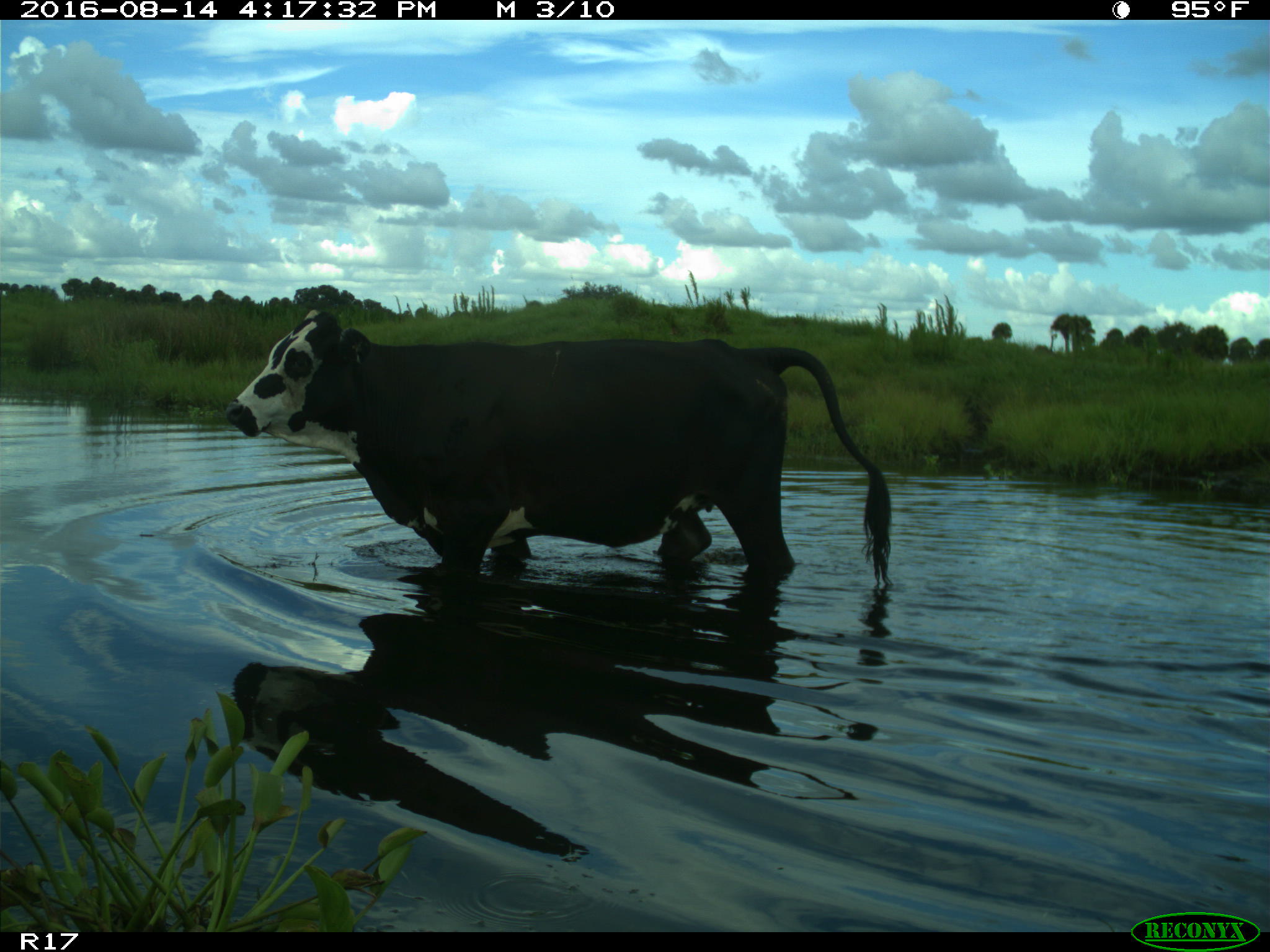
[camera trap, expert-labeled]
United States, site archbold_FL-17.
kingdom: Animalia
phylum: Chordata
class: Mammalia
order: Artiodactyla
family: Bovidae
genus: Bos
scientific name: Bos taurus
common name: domestic cow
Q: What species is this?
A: Bos taurus (domestic cow).